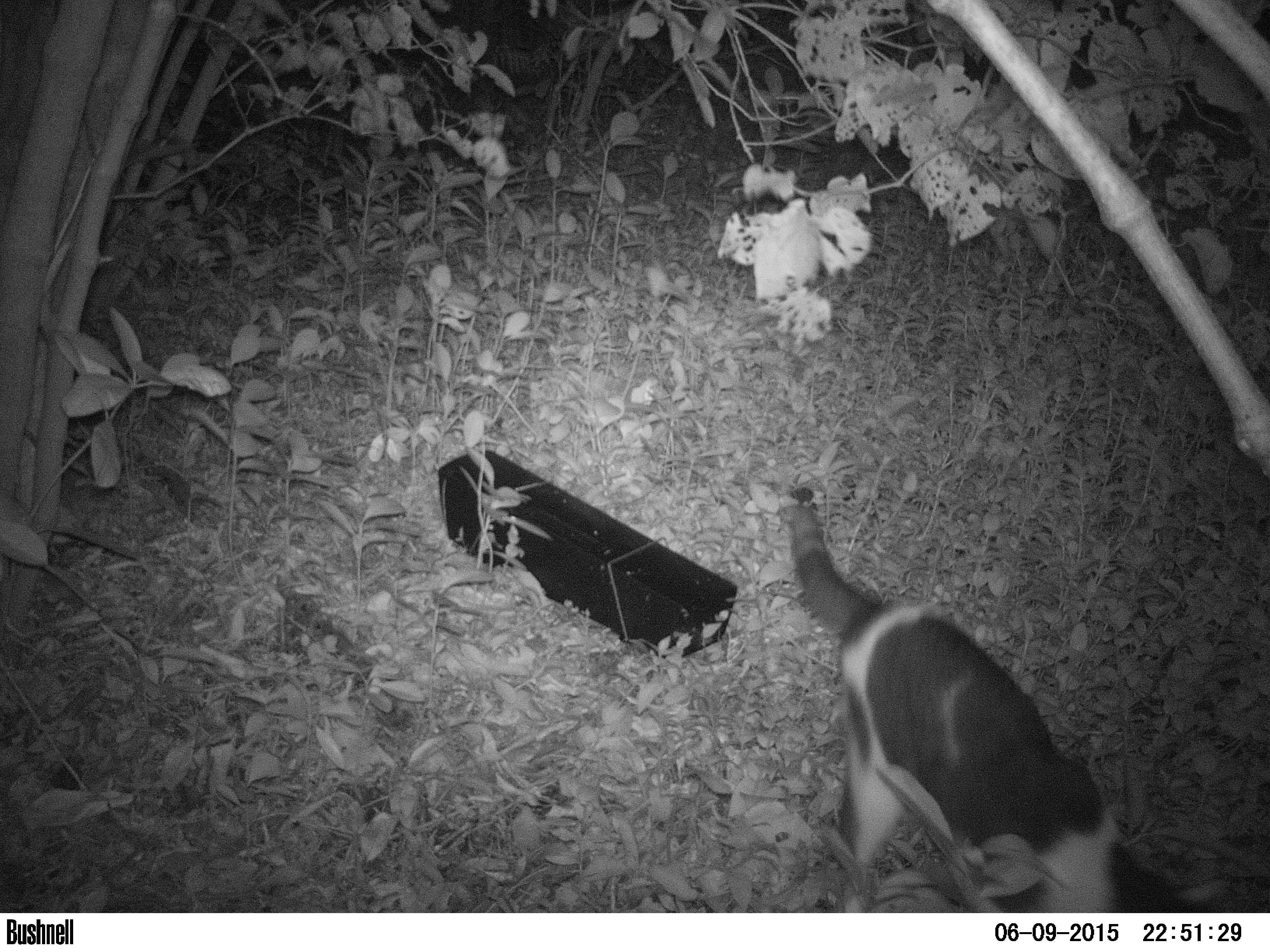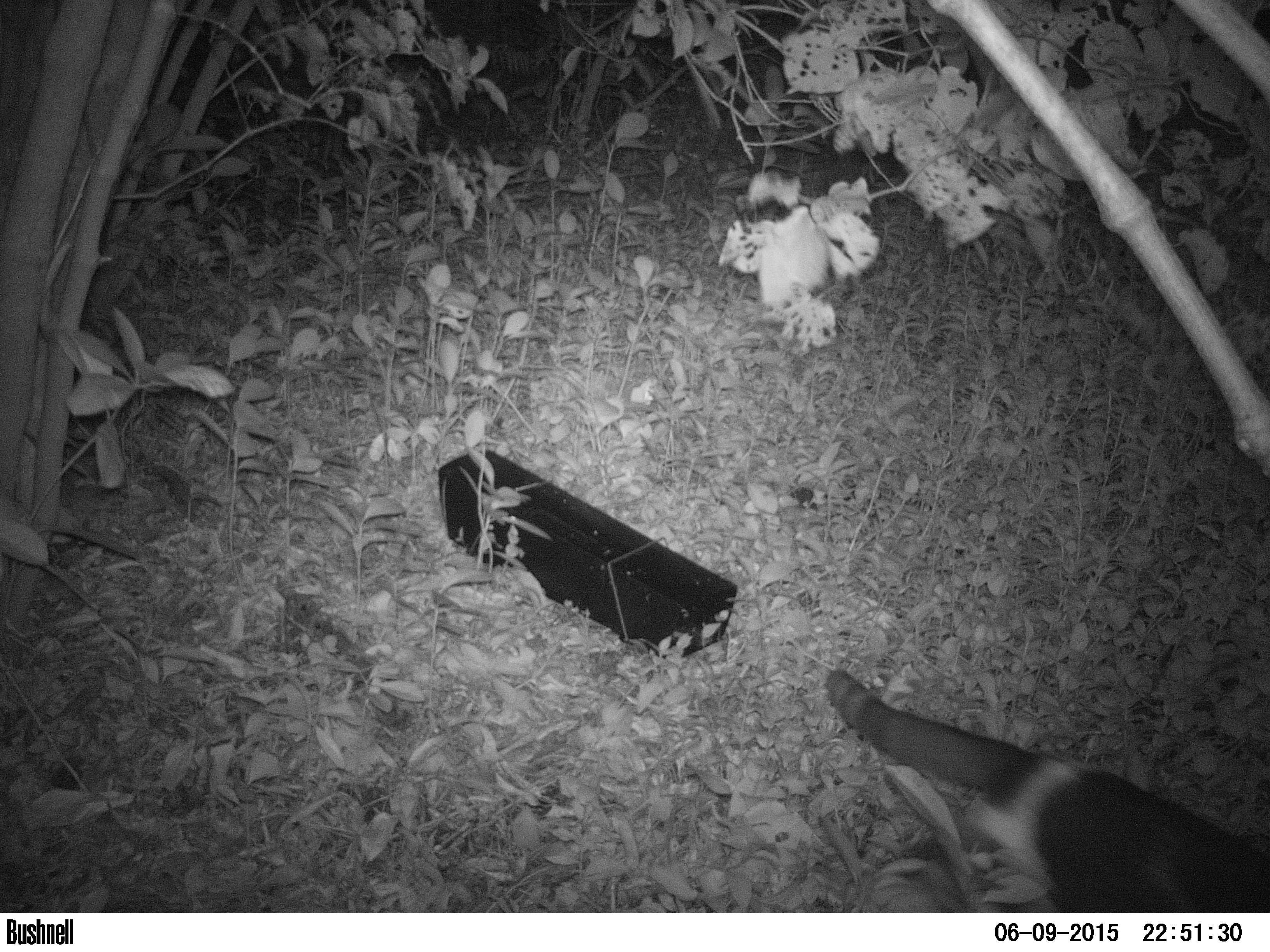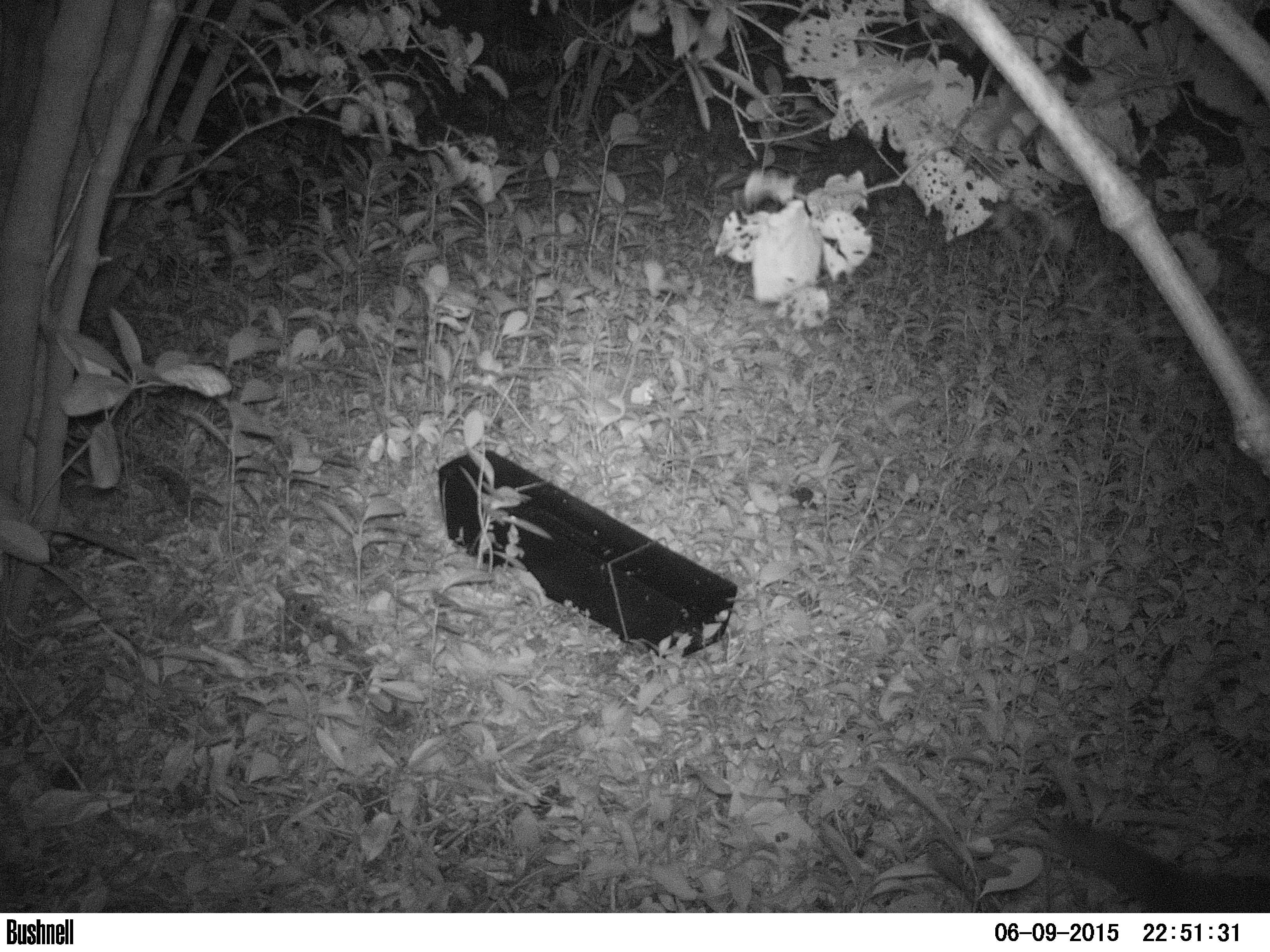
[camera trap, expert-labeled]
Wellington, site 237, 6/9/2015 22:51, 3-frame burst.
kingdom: Animalia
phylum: Chordata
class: Mammalia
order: Carnivora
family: Felidae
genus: Felis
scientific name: Felis catus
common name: cat